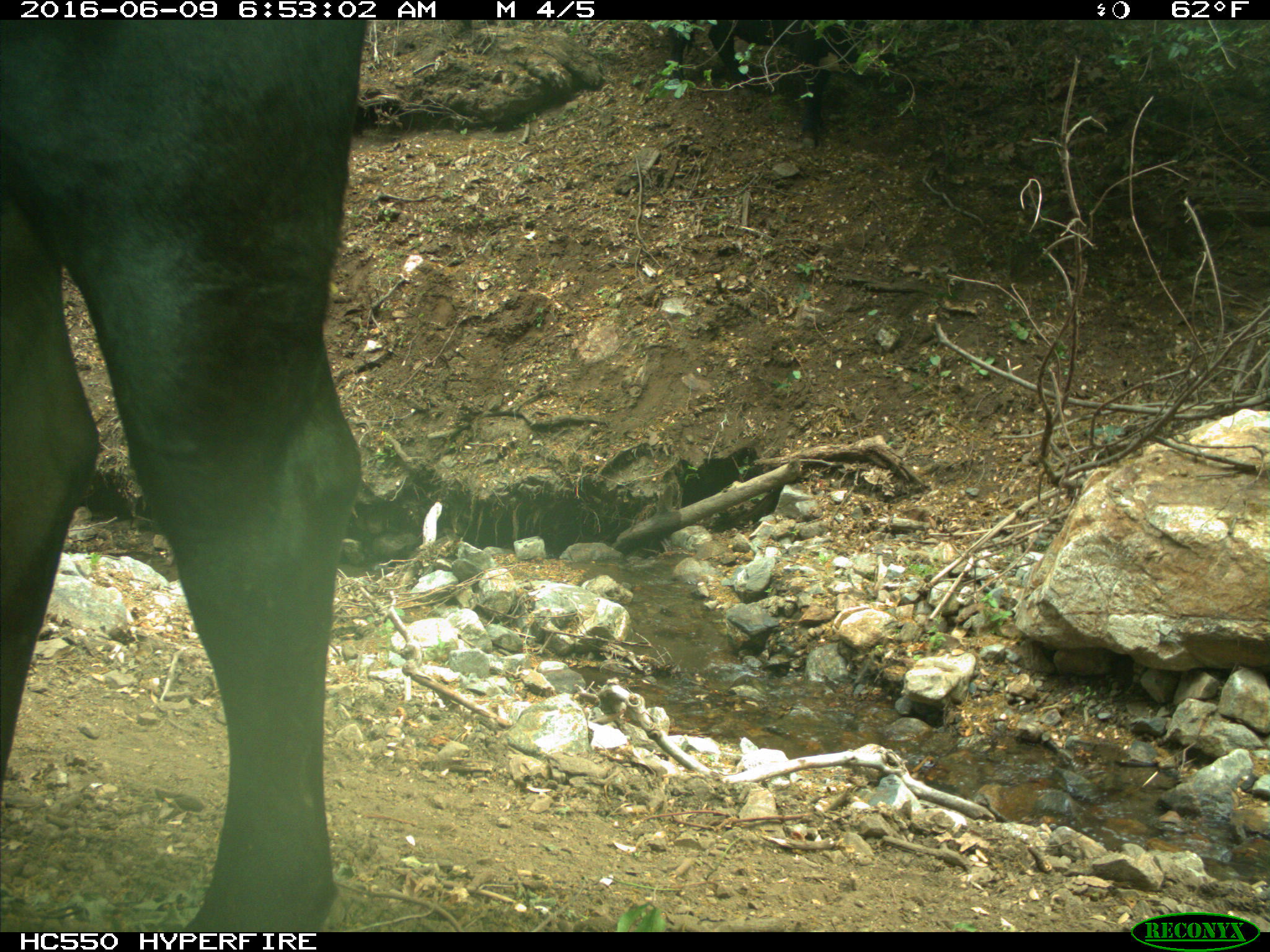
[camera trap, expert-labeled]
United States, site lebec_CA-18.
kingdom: Animalia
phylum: Chordata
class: Mammalia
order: Artiodactyla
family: Bovidae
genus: Bos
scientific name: Bos taurus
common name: domestic cow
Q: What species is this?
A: Bos taurus (domestic cow).